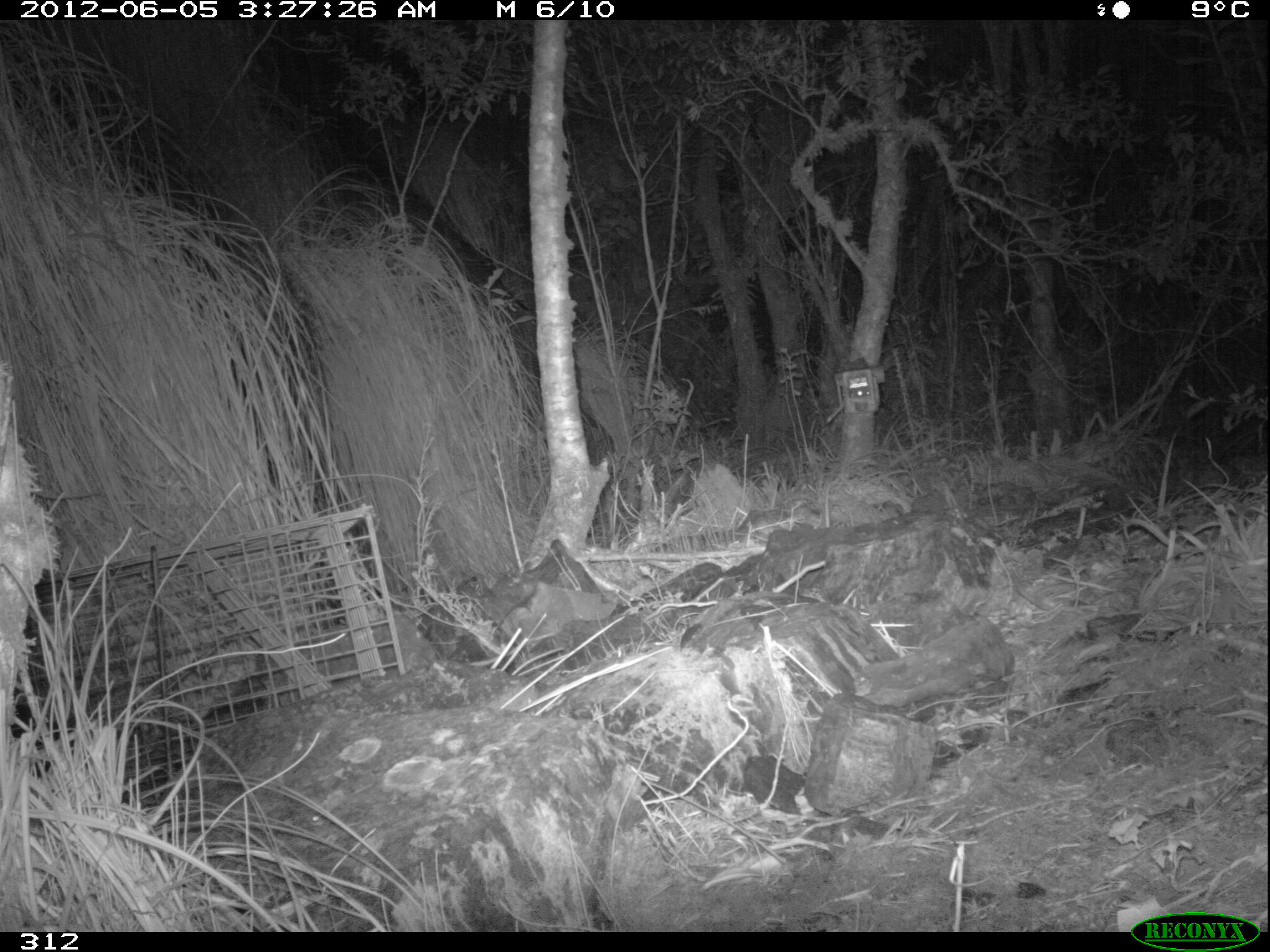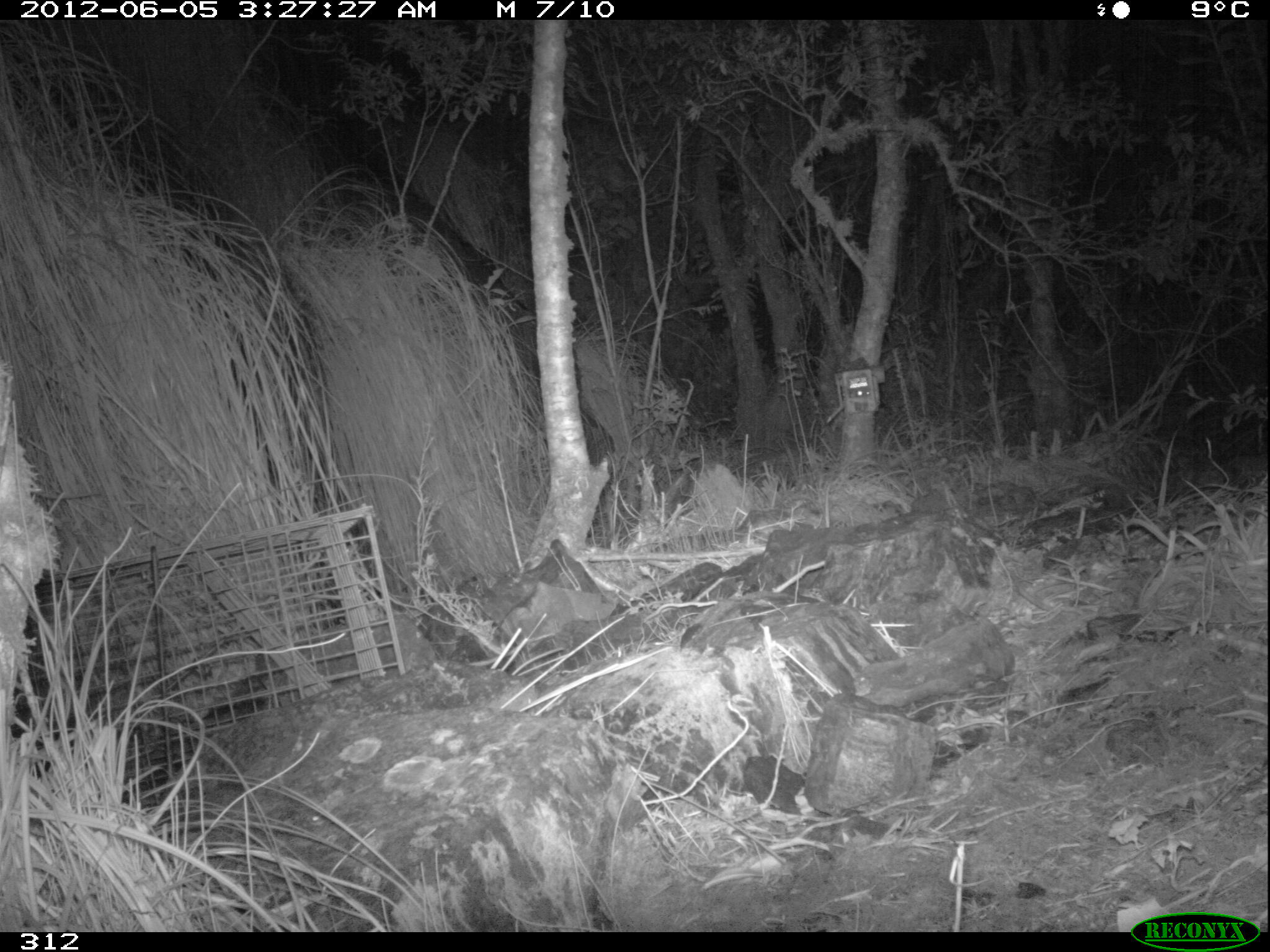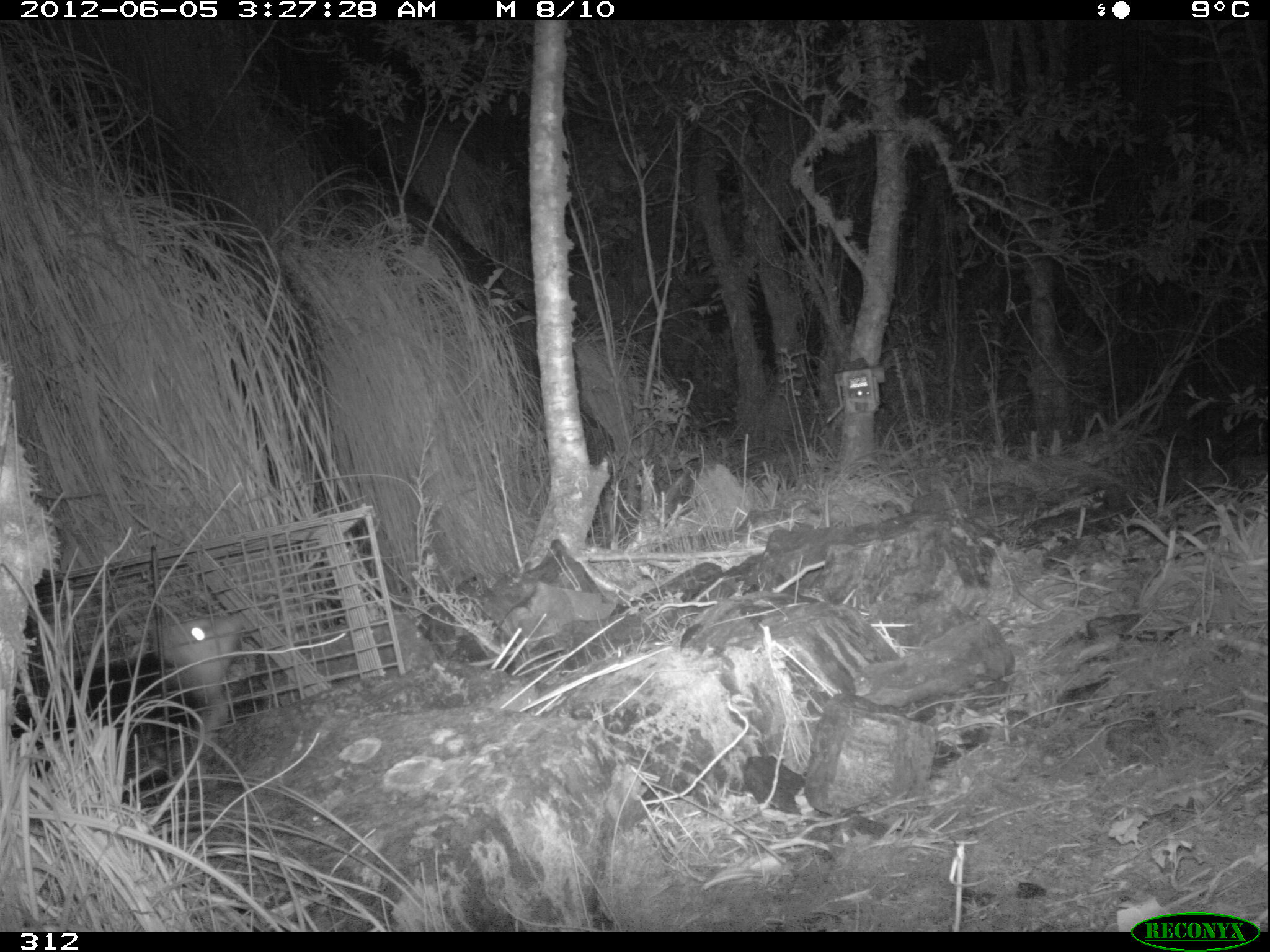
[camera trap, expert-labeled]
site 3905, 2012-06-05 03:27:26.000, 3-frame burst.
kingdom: Animalia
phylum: Chordata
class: Mammalia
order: Didelphimorphia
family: Didelphidae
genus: Didelphis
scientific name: Didelphis pernigra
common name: andean white-eared opossum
Didelphis pernigra (andean white-eared opossum).